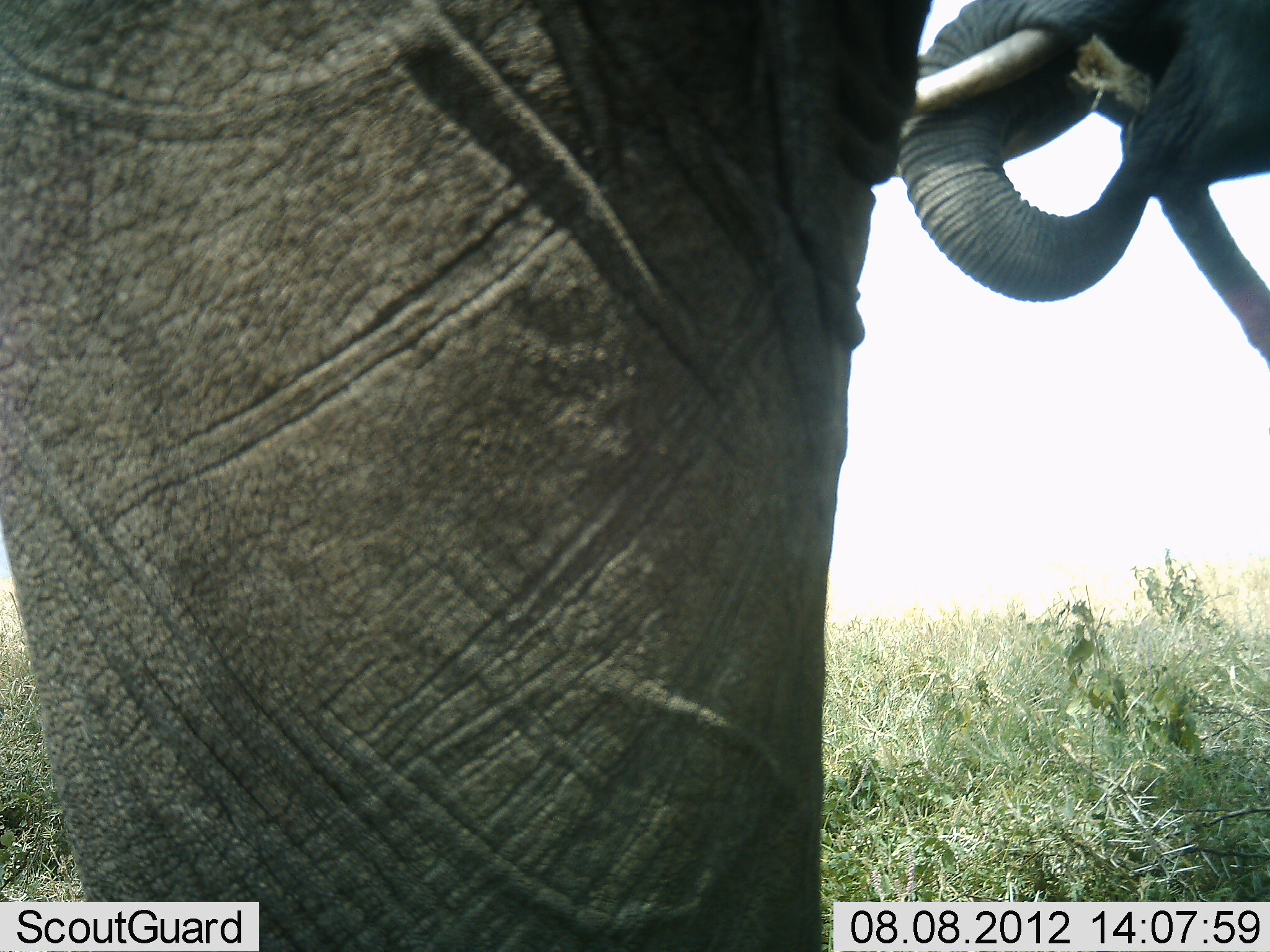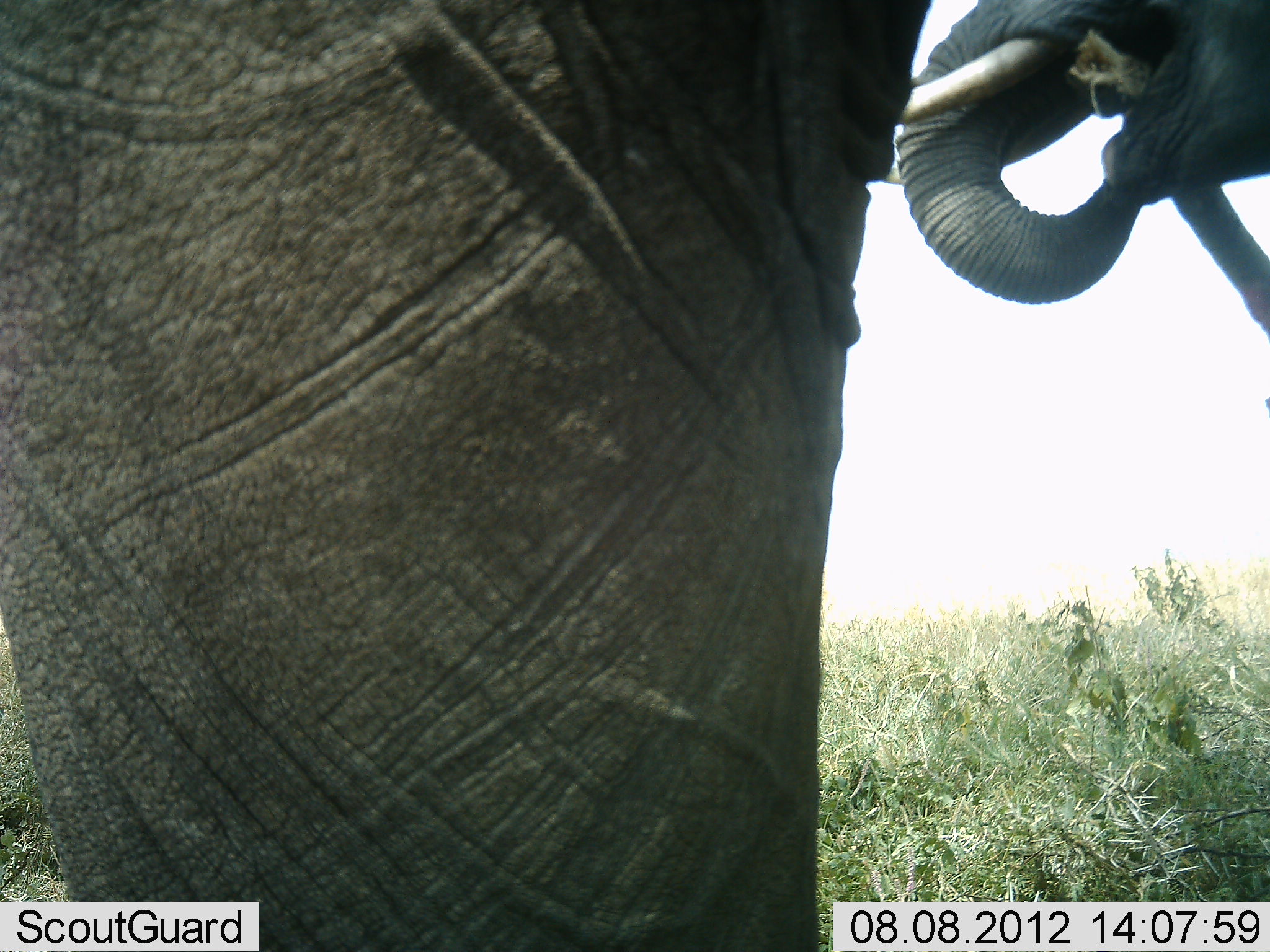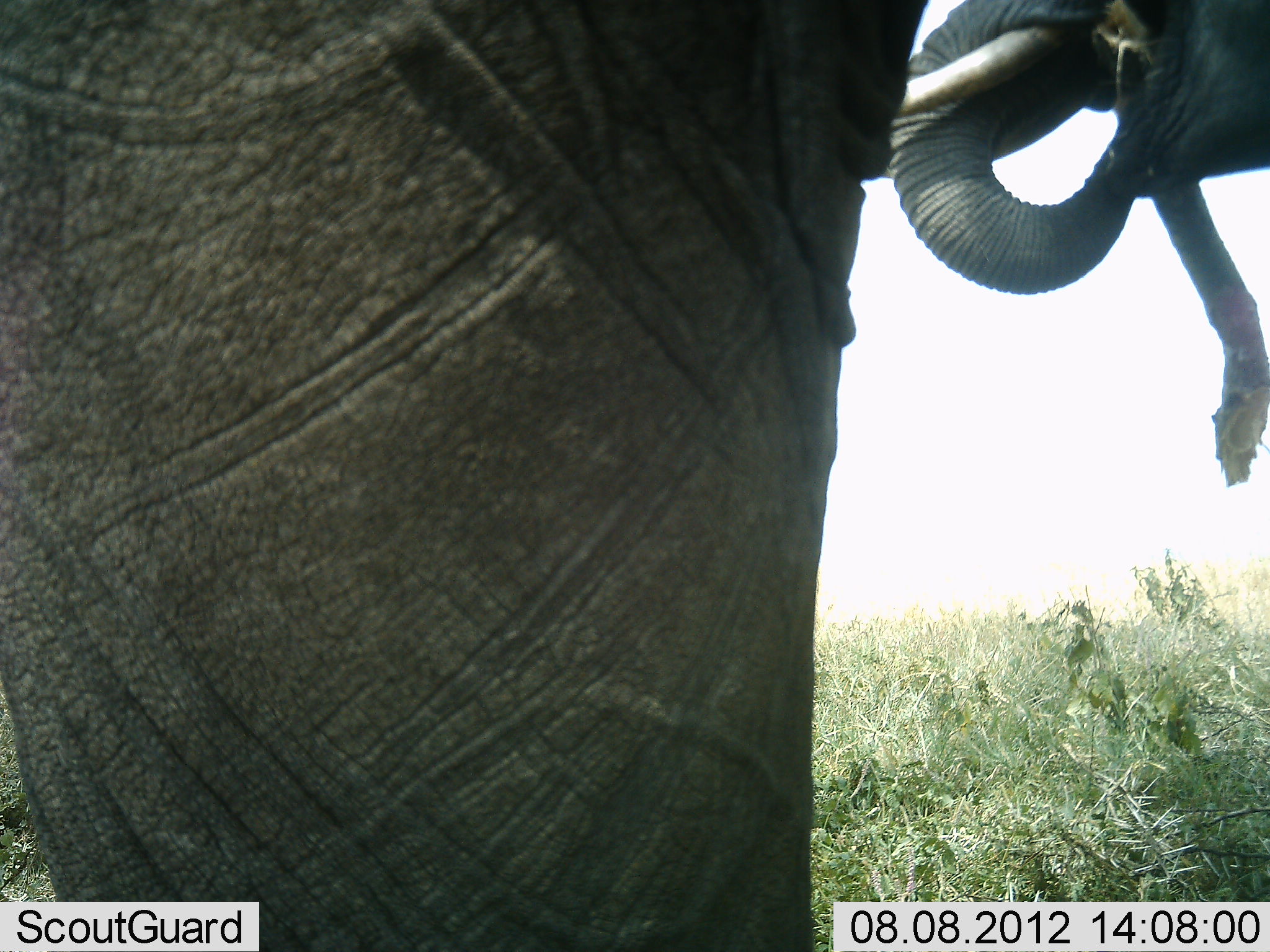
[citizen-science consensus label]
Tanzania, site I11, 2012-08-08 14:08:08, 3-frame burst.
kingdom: Animalia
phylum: Chordata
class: Mammalia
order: Proboscidea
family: Elephantidae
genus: Loxodonta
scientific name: Loxodonta africana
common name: african bush elephant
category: elephant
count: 2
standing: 60%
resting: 0%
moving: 0%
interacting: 0%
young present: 0%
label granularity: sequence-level